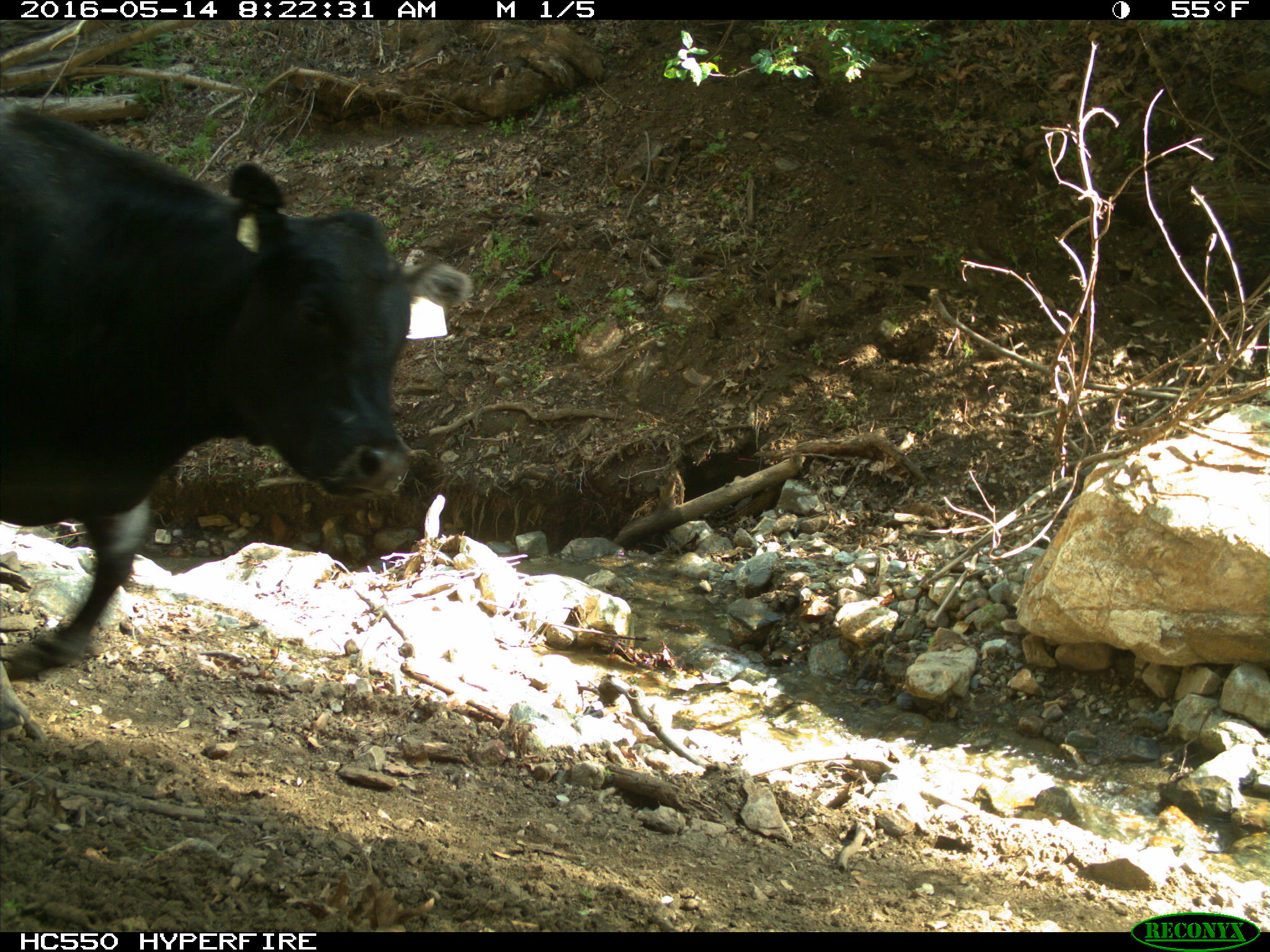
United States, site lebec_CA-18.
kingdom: Animalia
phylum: Chordata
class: Mammalia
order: Artiodactyla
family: Bovidae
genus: Bos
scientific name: Bos taurus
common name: domestic cow